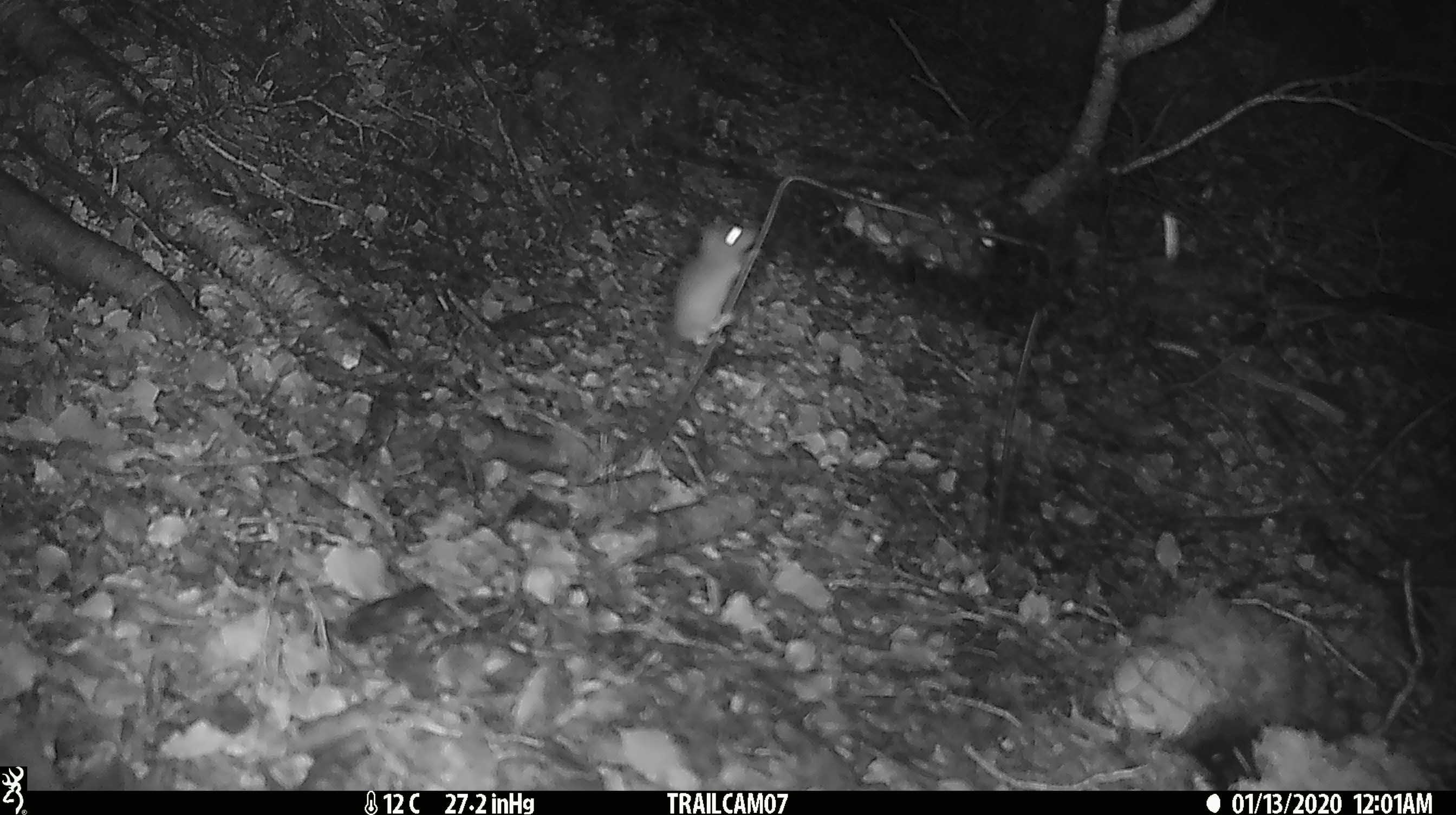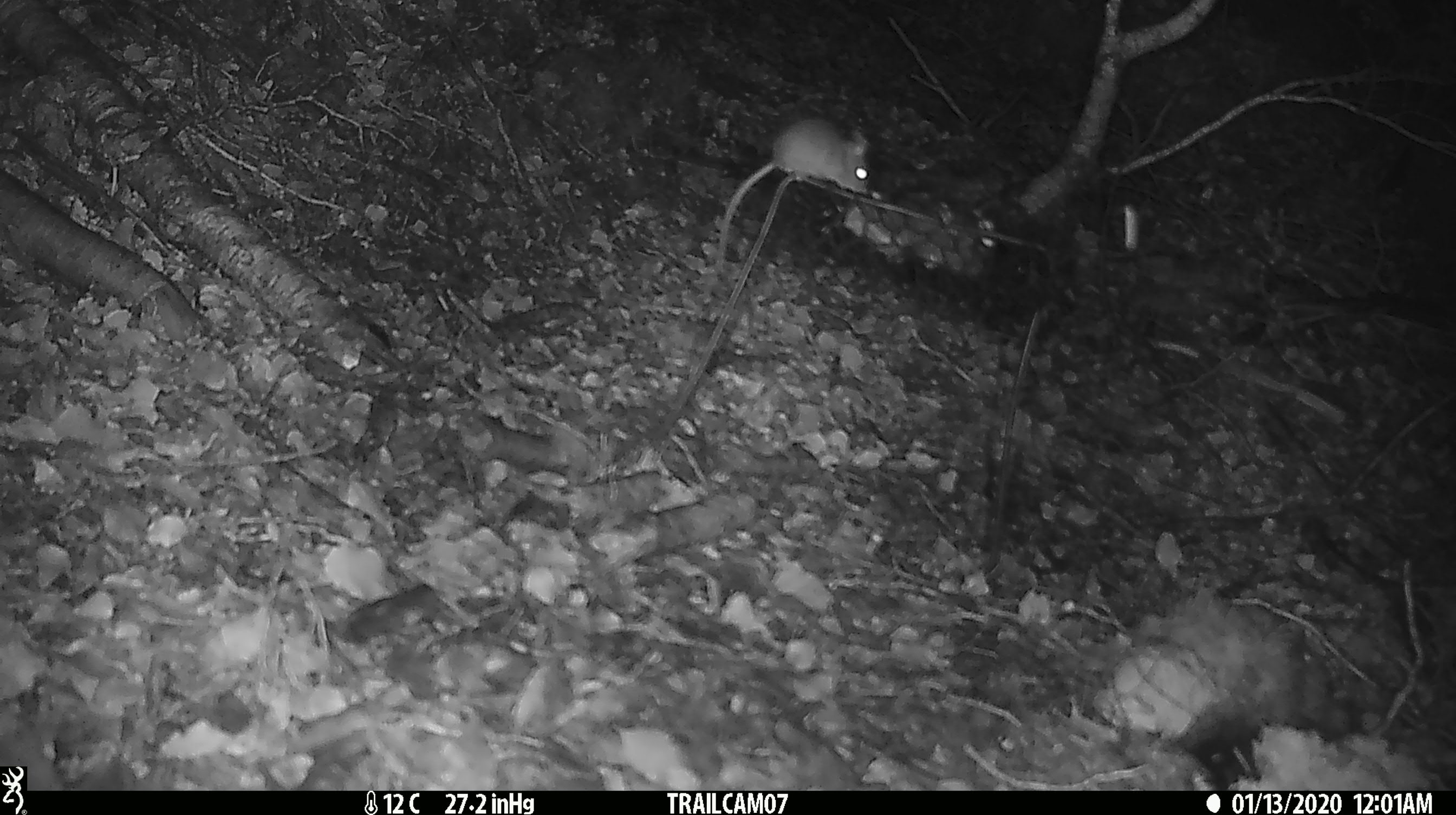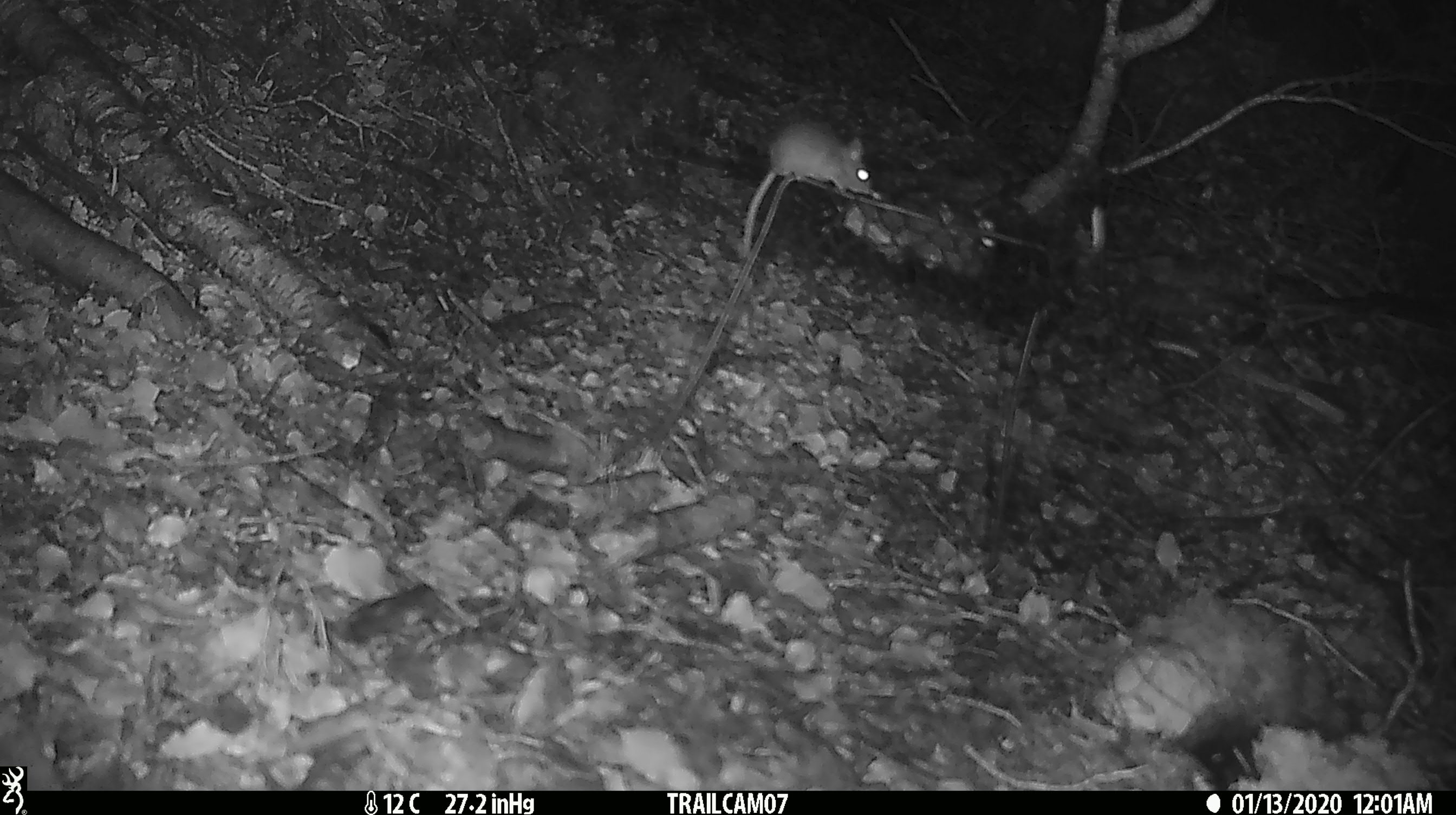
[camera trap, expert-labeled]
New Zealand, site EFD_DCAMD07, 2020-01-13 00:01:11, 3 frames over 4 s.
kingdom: Animalia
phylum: Chordata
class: Mammalia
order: Rodentia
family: Muridae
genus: Mus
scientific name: Mus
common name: mouse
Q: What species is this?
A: Mouse (Mus).